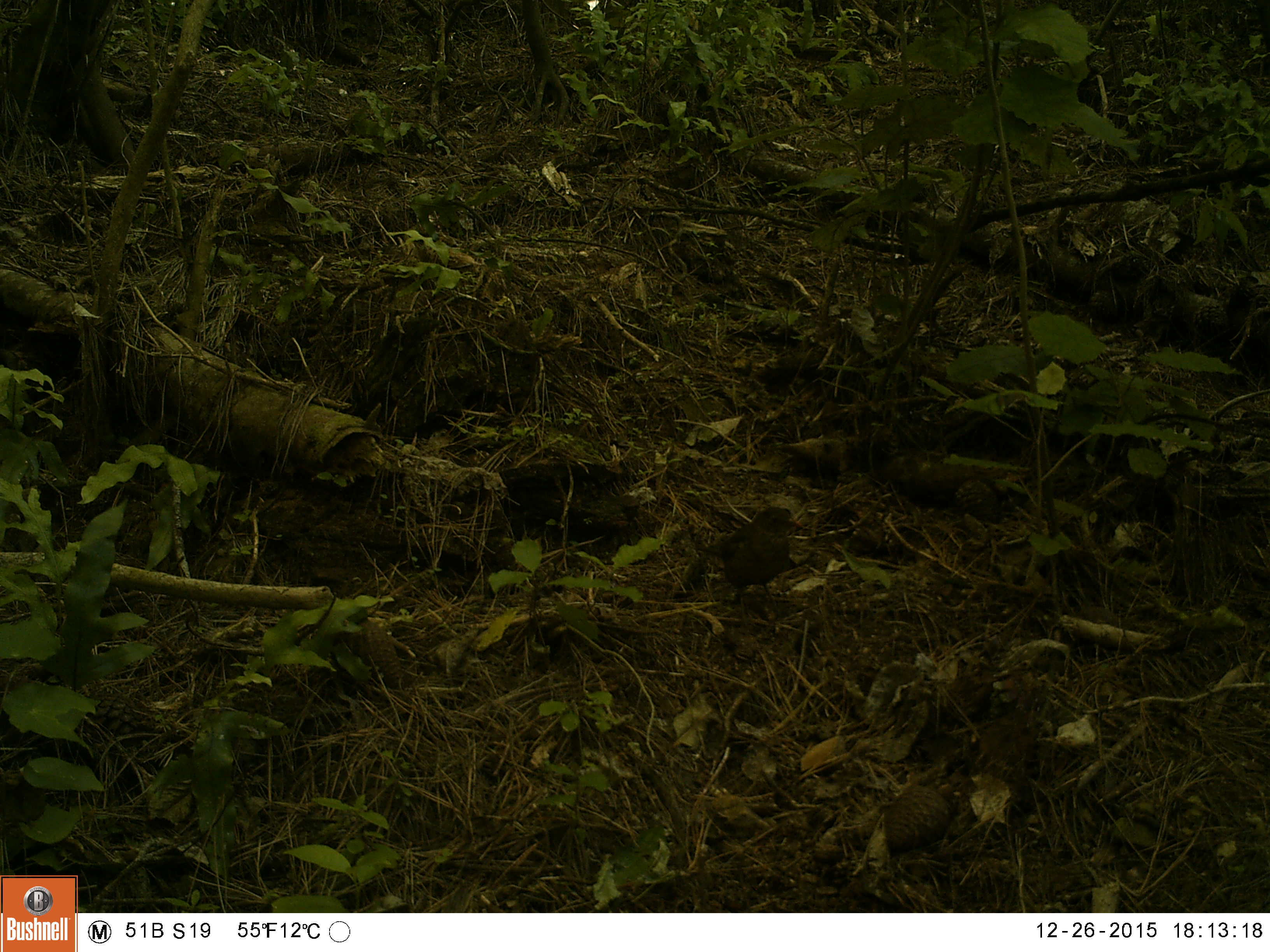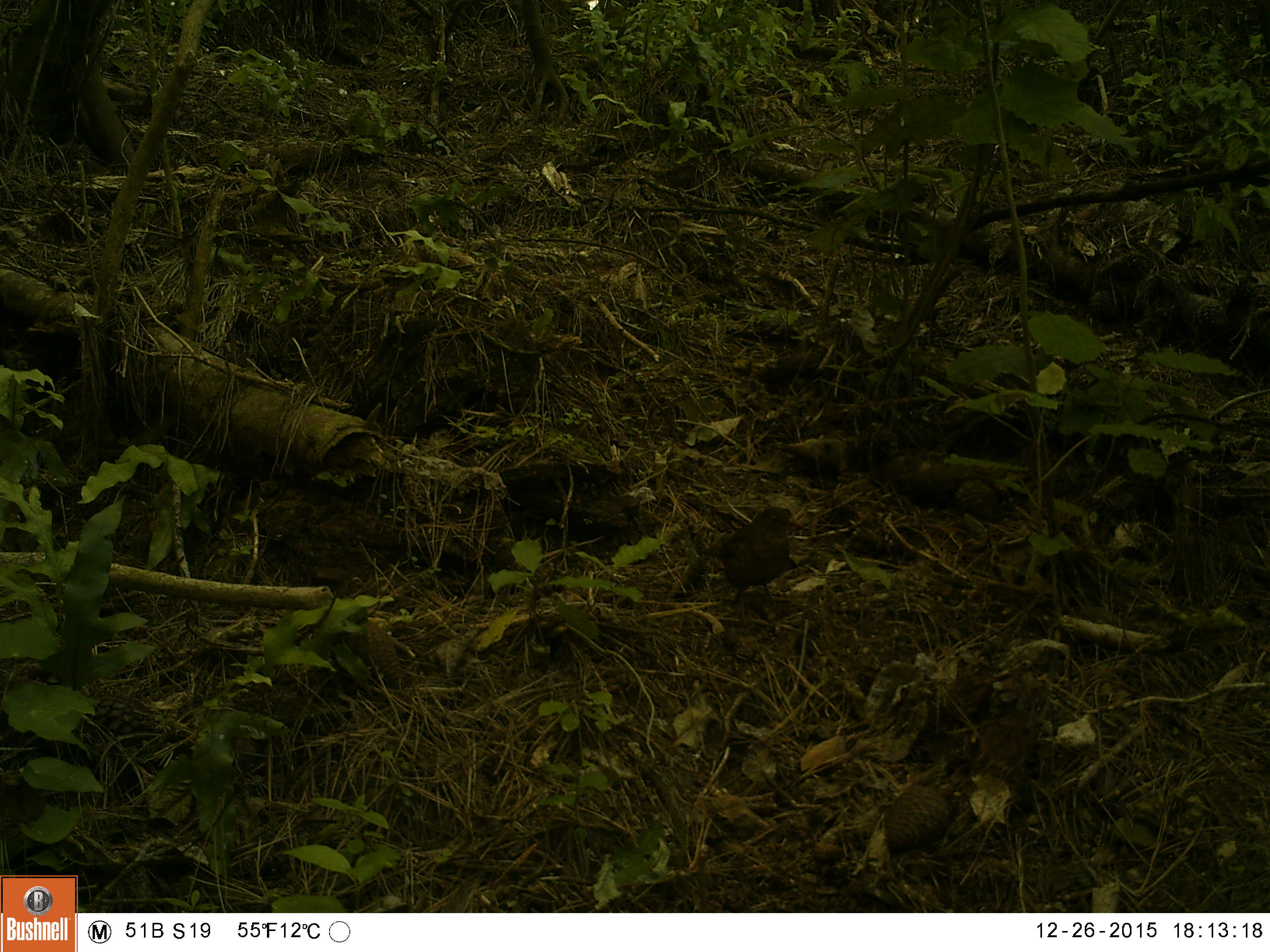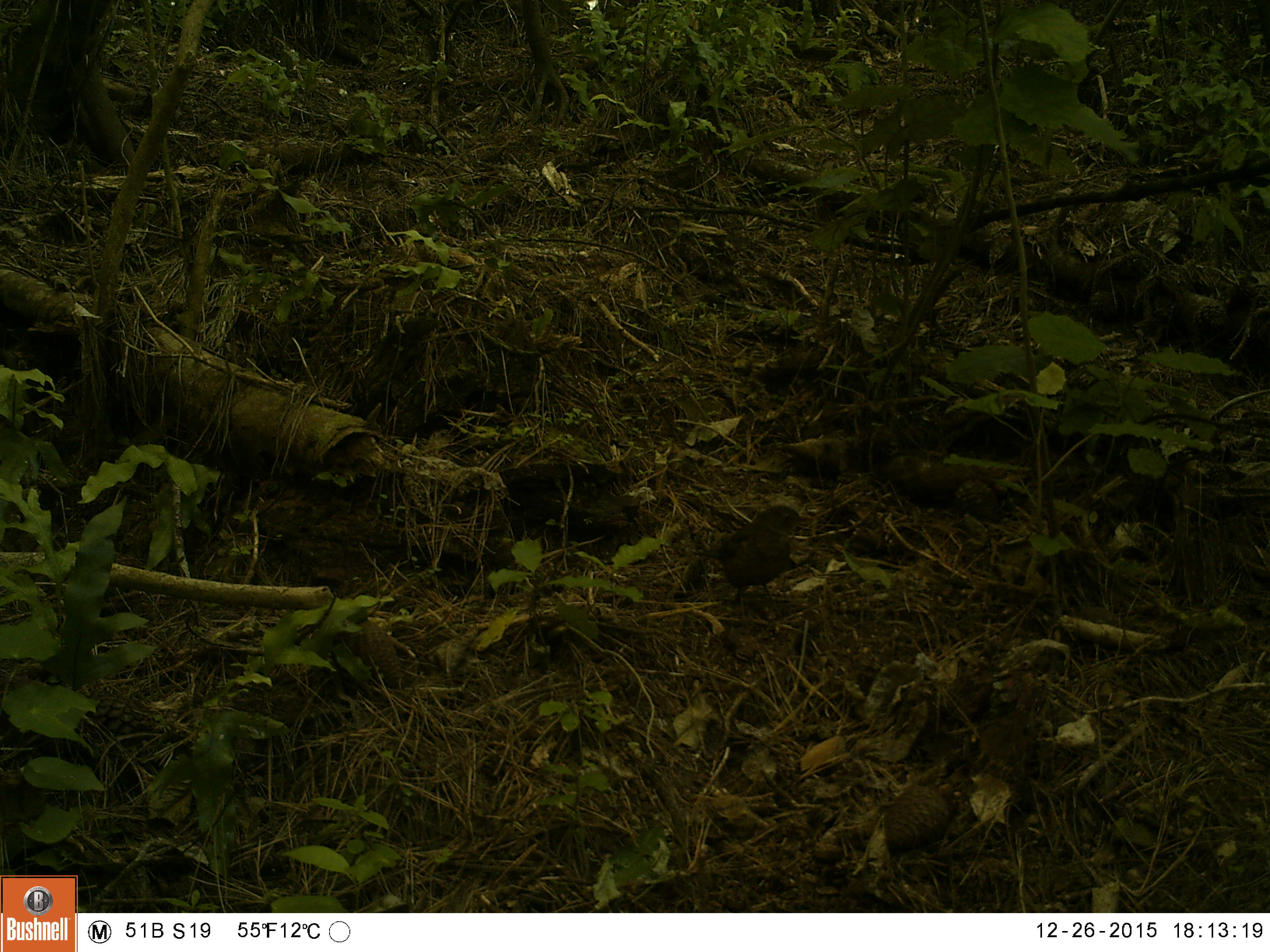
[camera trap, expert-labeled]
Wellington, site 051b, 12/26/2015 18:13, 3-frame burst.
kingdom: Animalia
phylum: Chordata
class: Aves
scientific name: Aves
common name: bird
Bird (Aves).